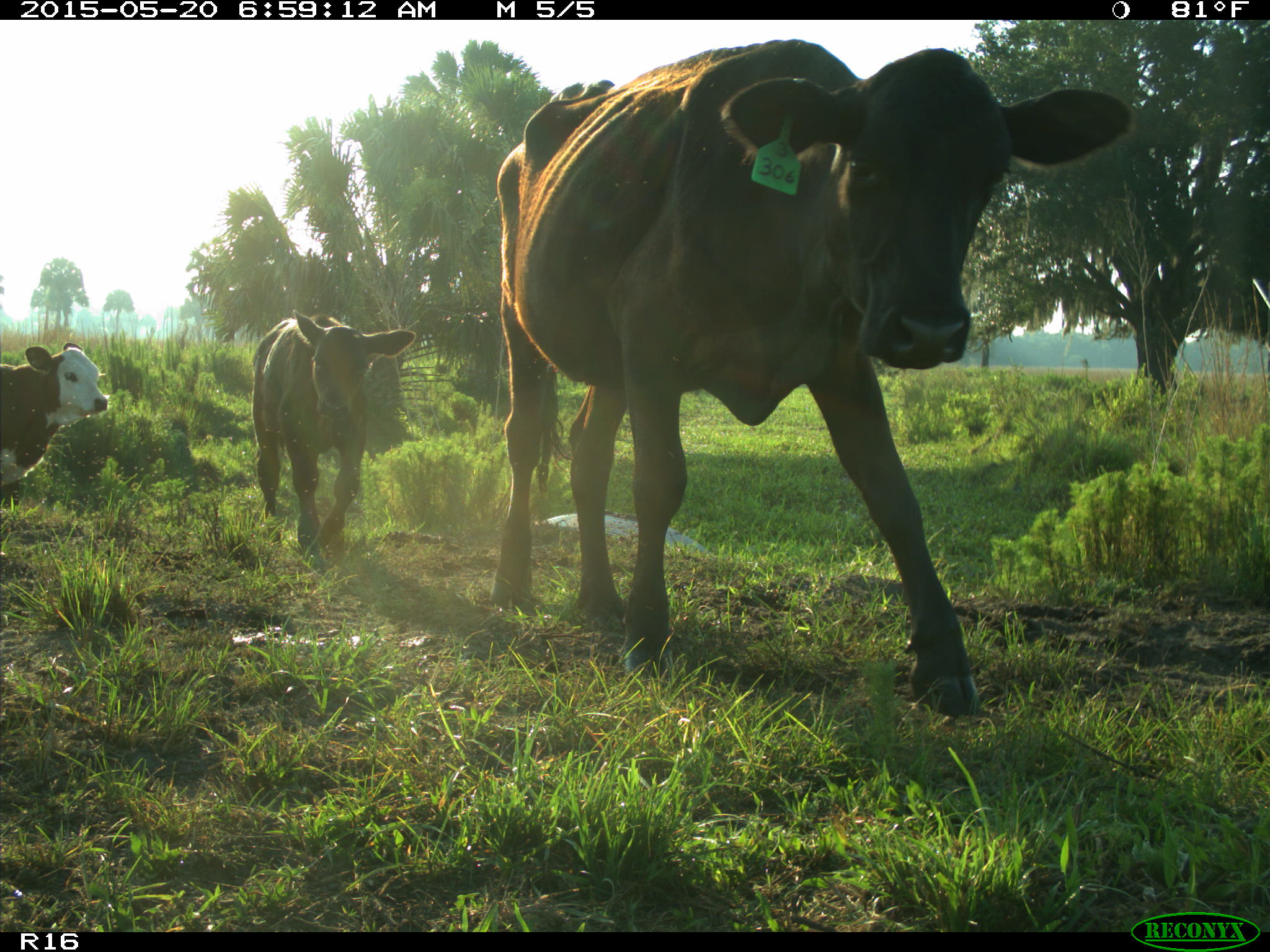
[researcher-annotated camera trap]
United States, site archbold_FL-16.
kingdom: Animalia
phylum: Chordata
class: Mammalia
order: Artiodactyla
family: Bovidae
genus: Bos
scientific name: Bos taurus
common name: domestic cow